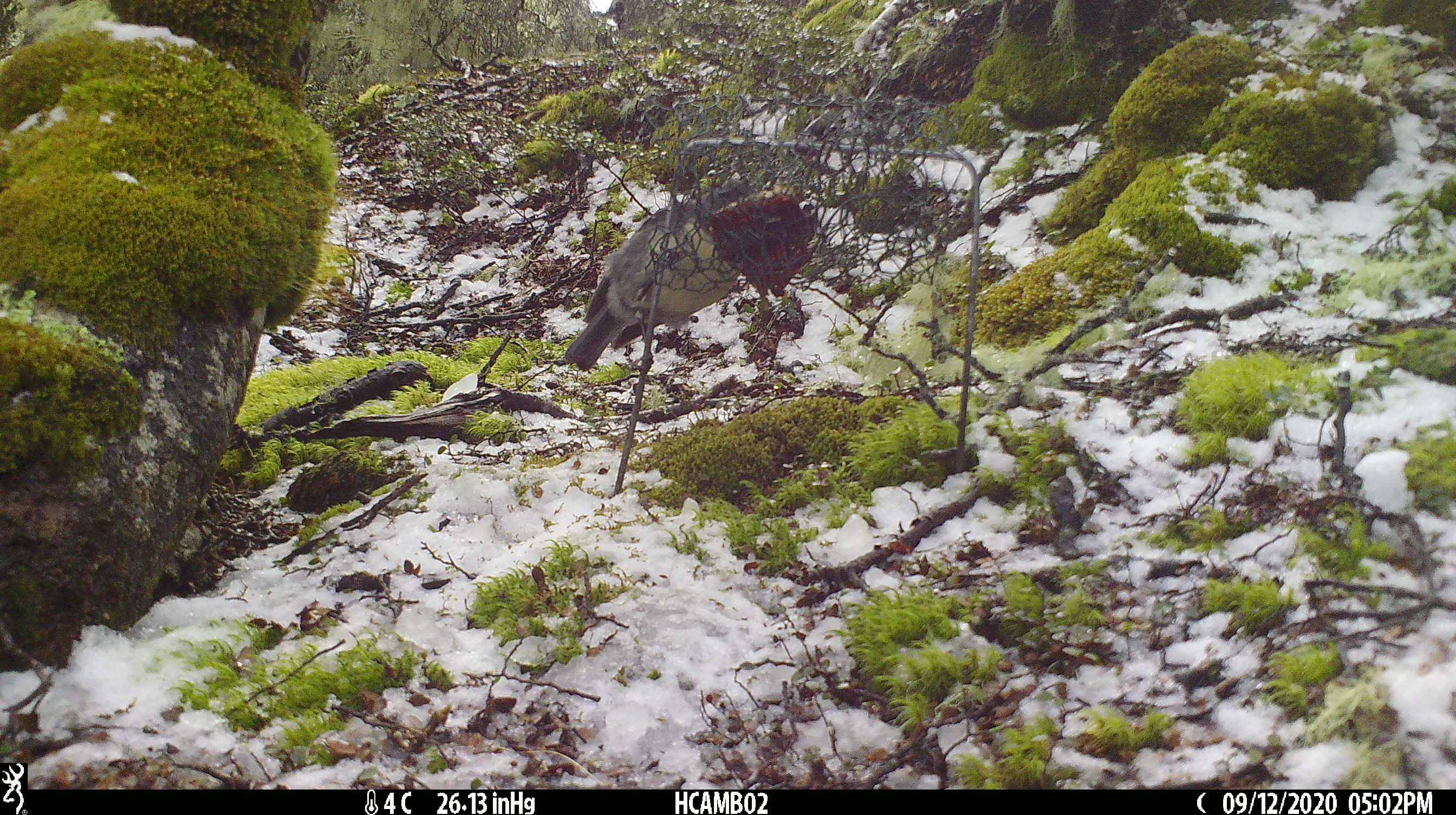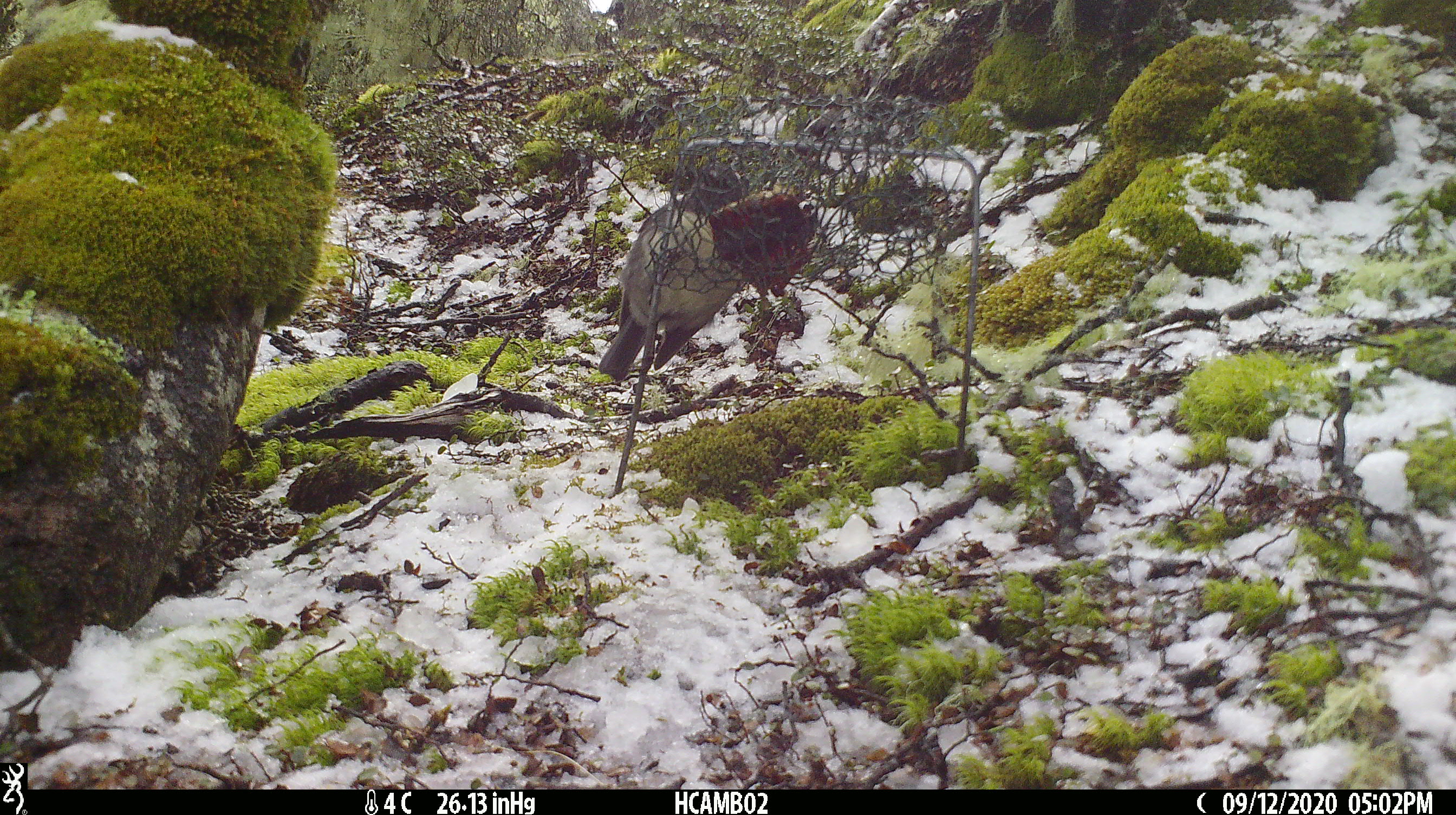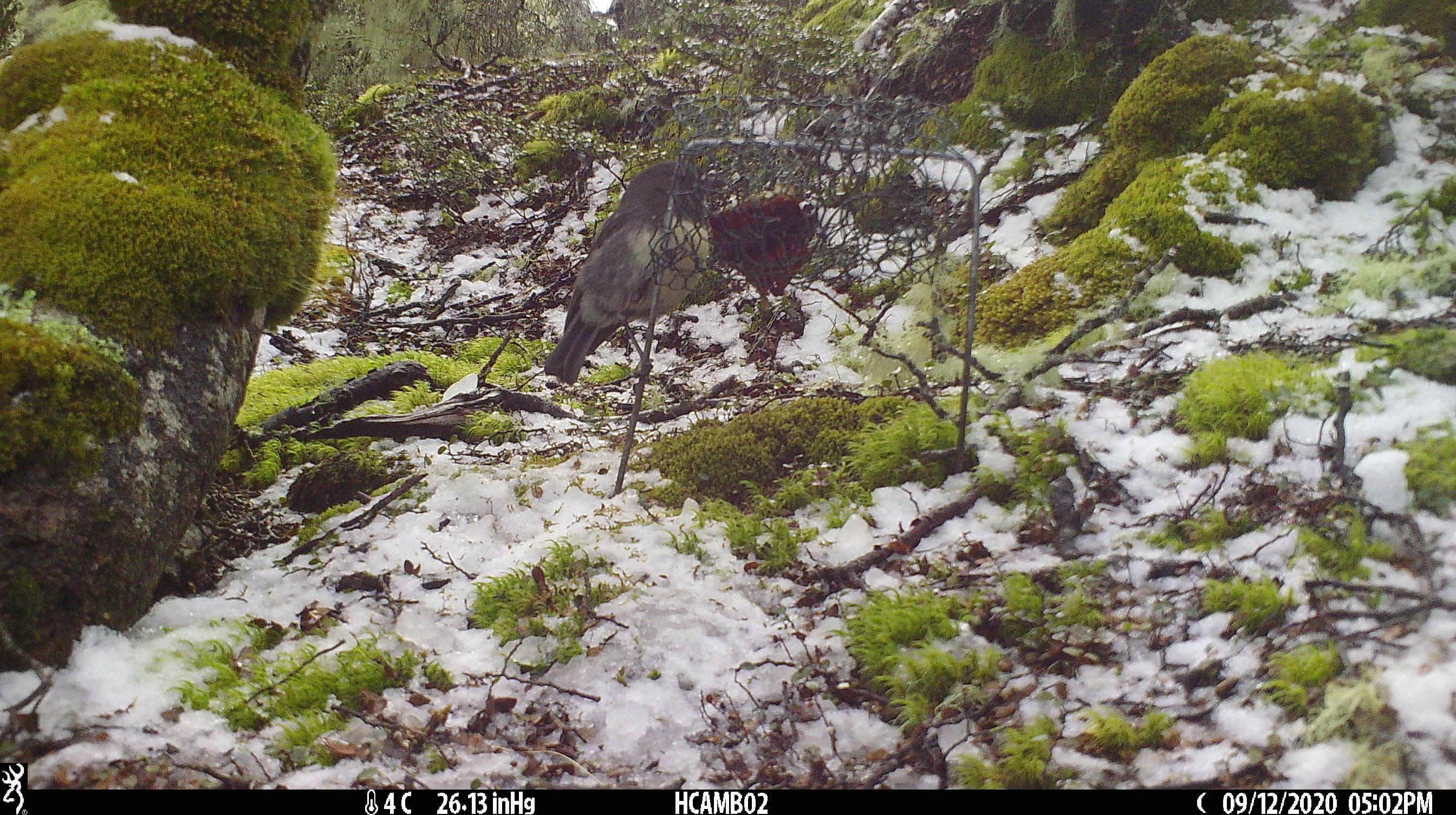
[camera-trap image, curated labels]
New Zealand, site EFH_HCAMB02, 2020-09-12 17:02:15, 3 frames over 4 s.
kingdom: Animalia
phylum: Chordata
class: Aves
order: Passeriformes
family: Petroicidae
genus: Petroica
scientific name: Petroica australis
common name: new zealand robin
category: robin